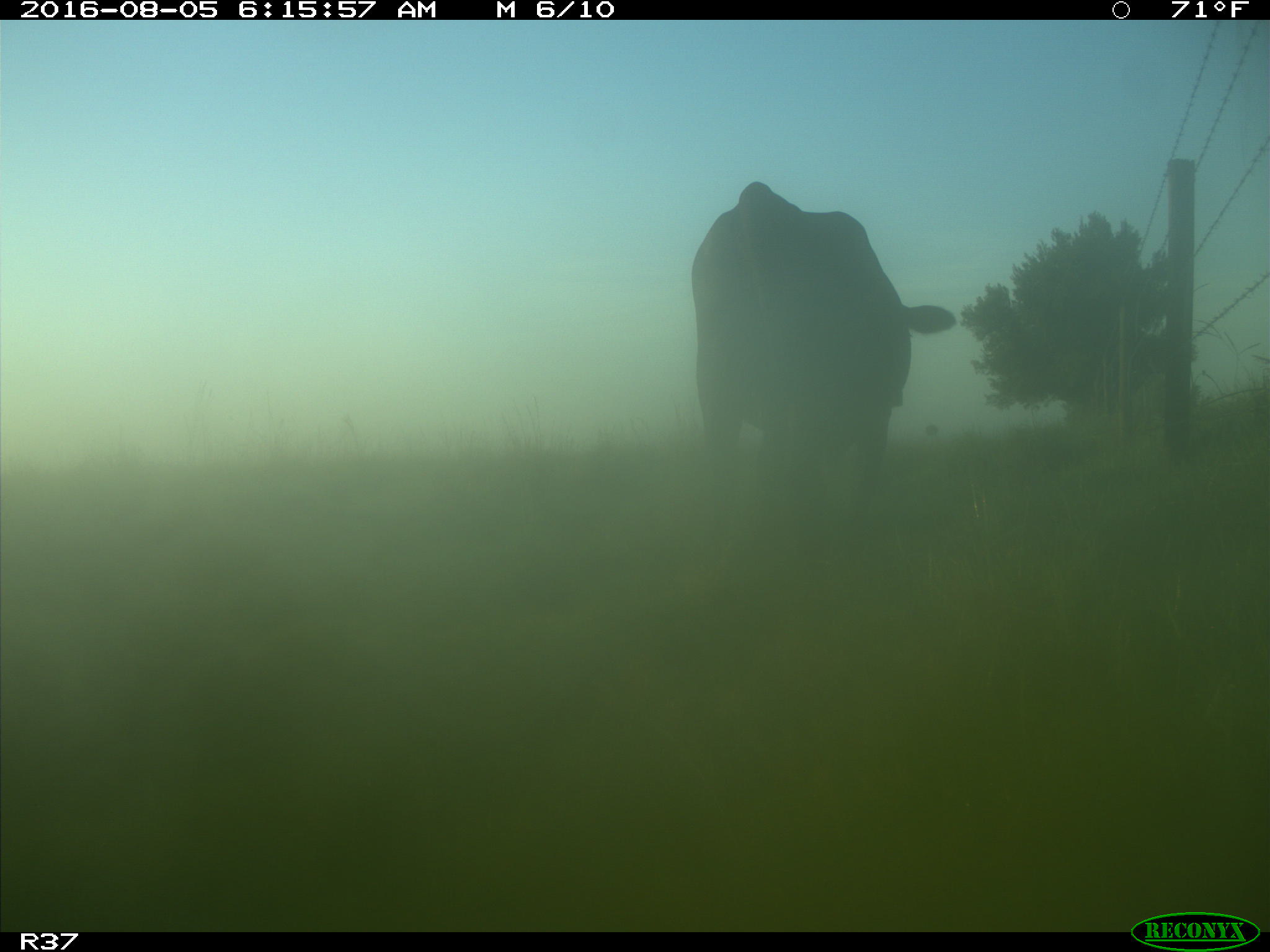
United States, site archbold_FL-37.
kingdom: Animalia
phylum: Chordata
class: Mammalia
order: Artiodactyla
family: Bovidae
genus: Bos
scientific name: Bos taurus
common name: domestic cow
Bos taurus (domestic cow).